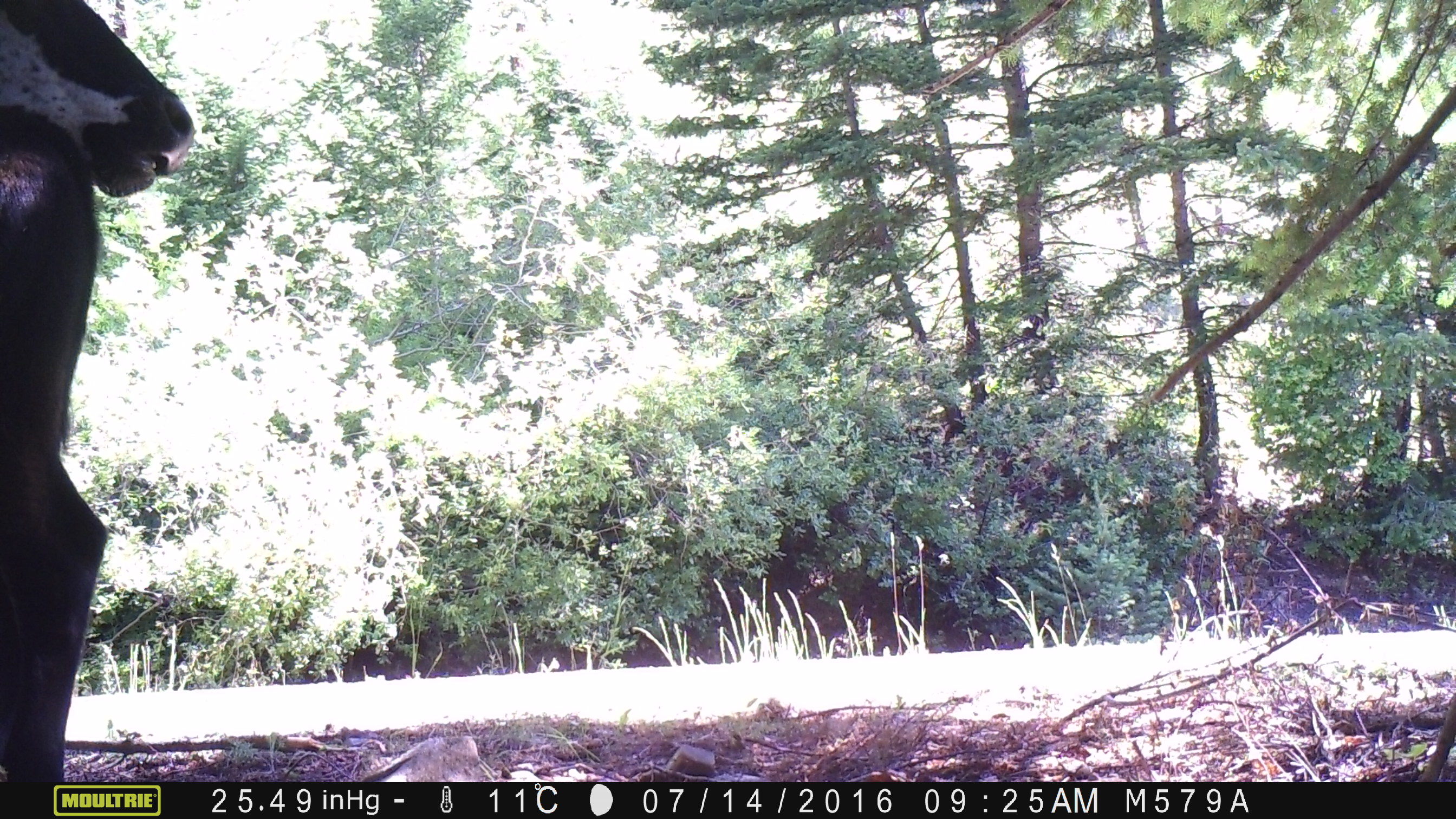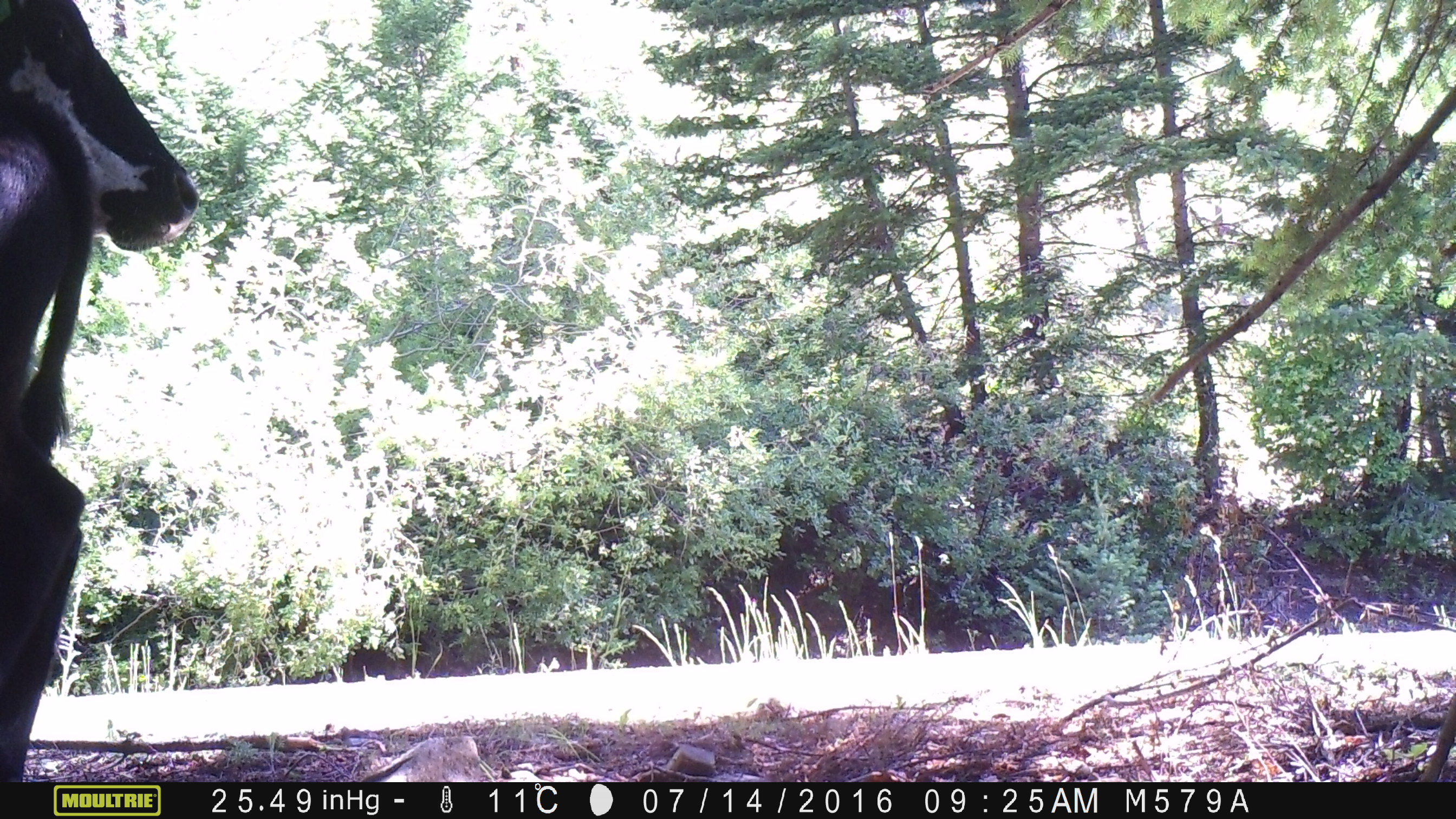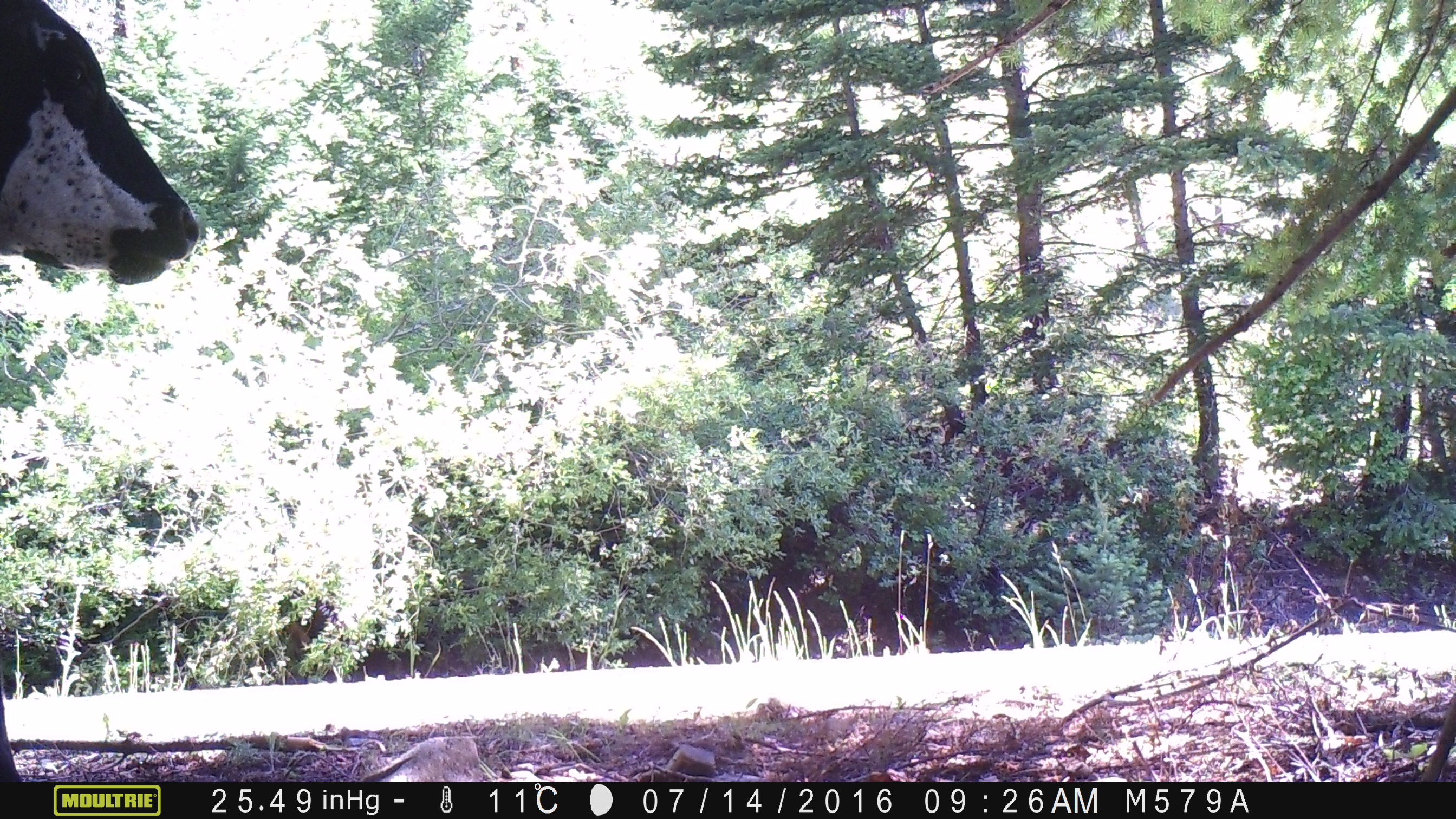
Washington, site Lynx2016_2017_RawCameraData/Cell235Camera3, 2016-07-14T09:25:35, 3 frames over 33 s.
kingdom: Animalia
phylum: Chordata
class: Mammalia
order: Artiodactyla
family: Bovidae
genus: Bos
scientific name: Bos taurus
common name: domestic cattle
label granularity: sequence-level